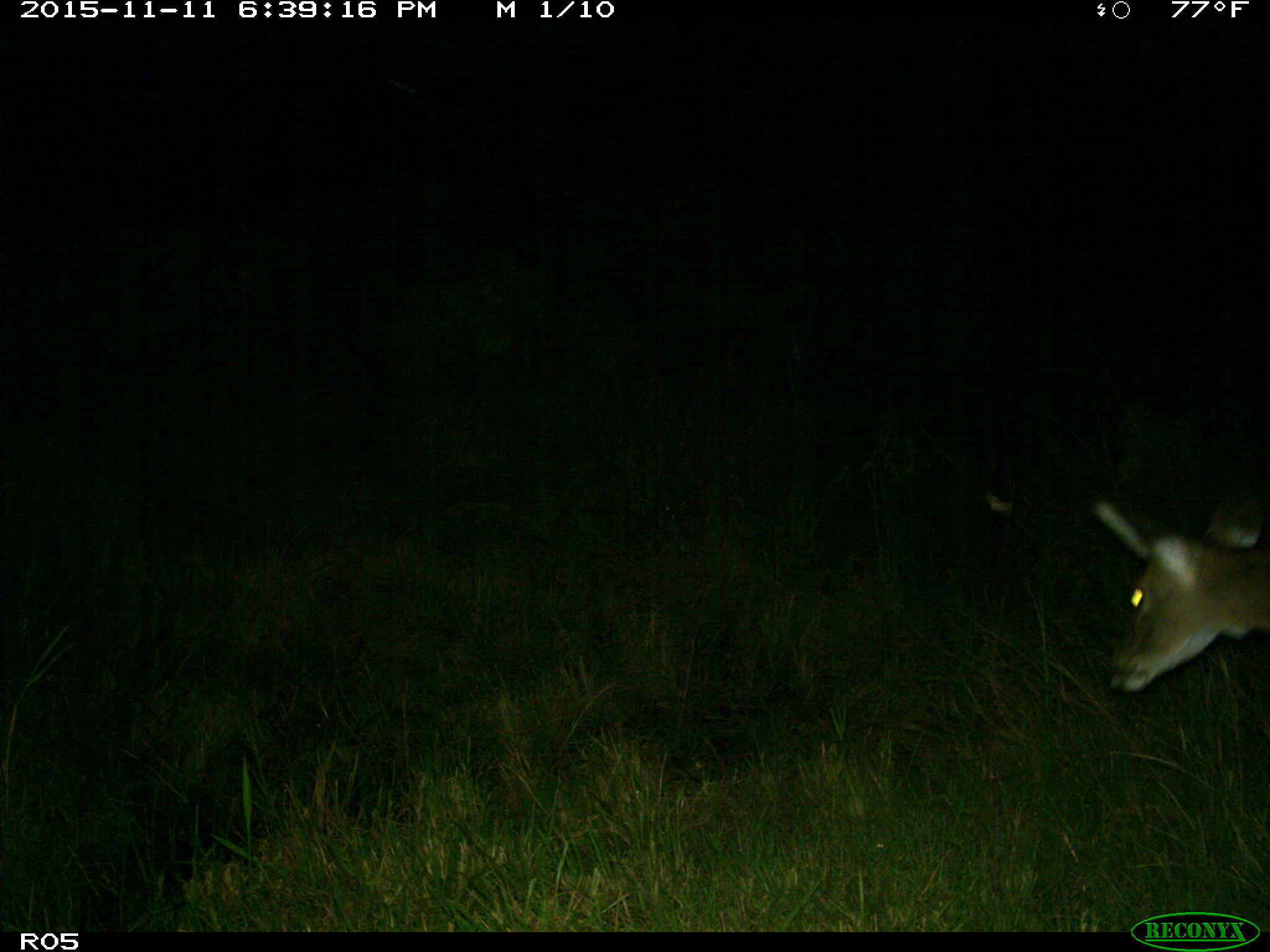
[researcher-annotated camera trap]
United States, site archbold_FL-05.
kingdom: Animalia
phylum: Chordata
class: Mammalia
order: Artiodactyla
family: Cervidae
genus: Odocoileus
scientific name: Odocoileus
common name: deer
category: unidentified deer